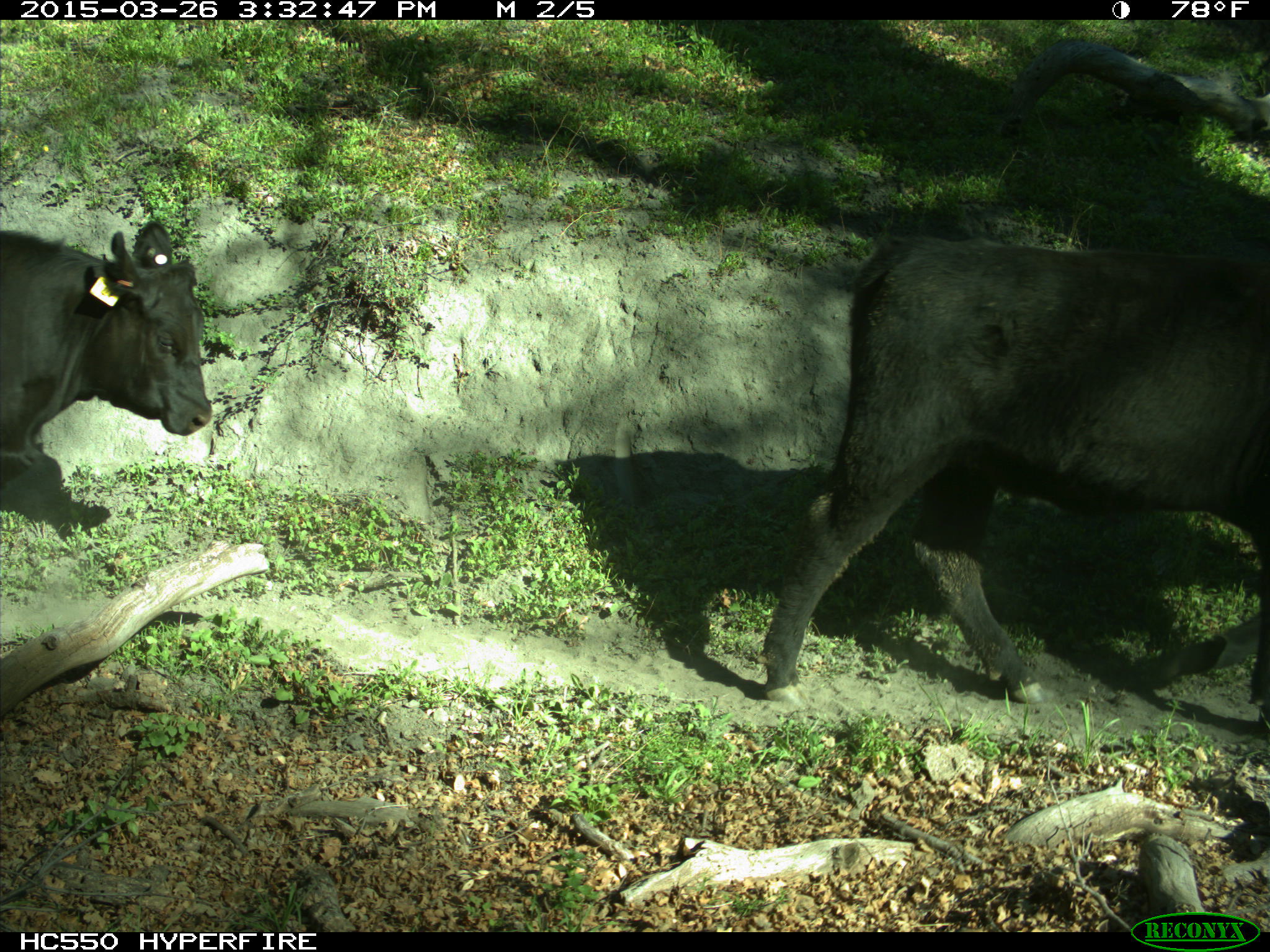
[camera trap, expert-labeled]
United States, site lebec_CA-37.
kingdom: Animalia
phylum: Chordata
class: Mammalia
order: Artiodactyla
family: Bovidae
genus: Bos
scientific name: Bos taurus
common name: domestic cow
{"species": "Bos taurus (domestic cow)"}